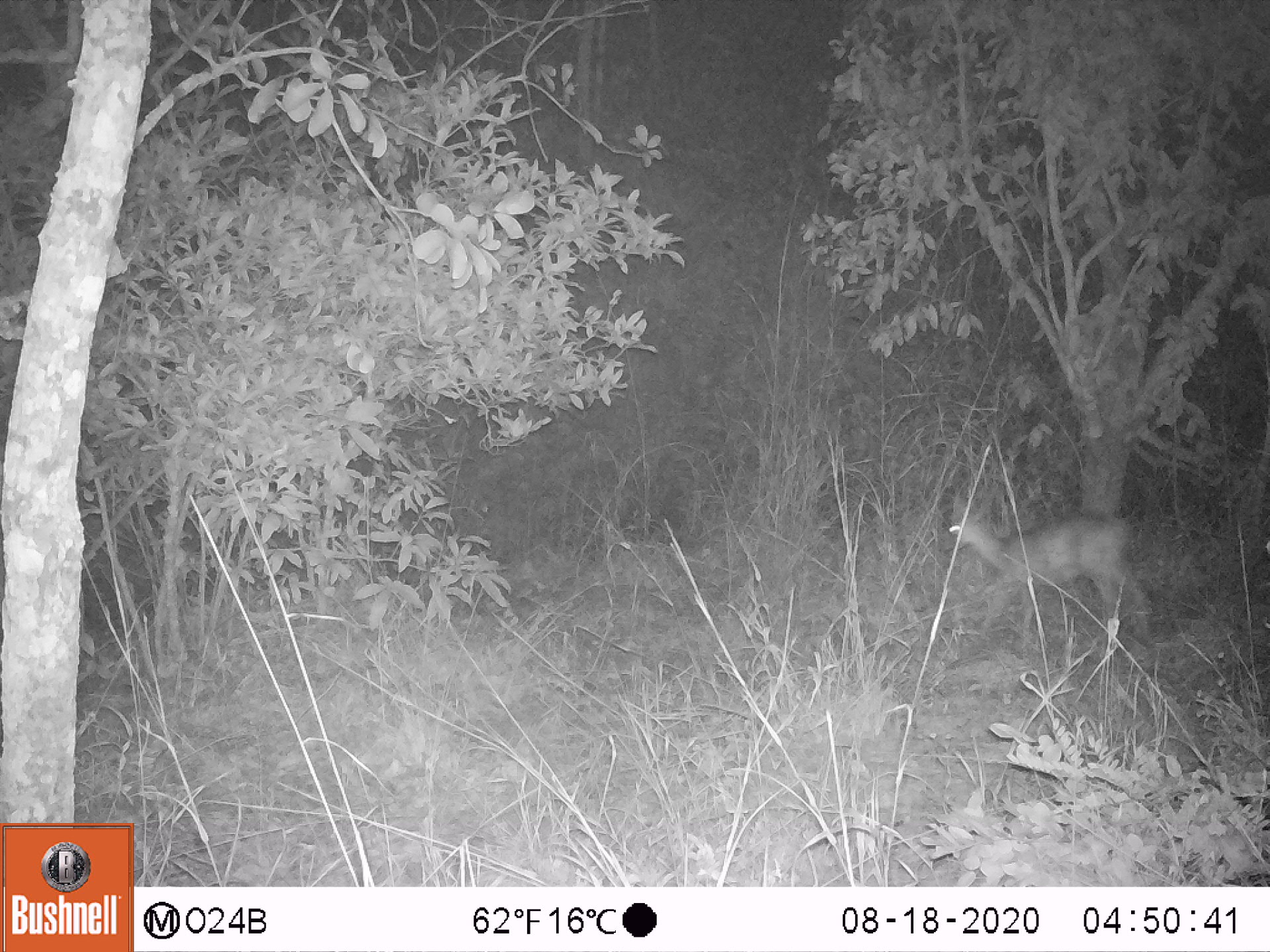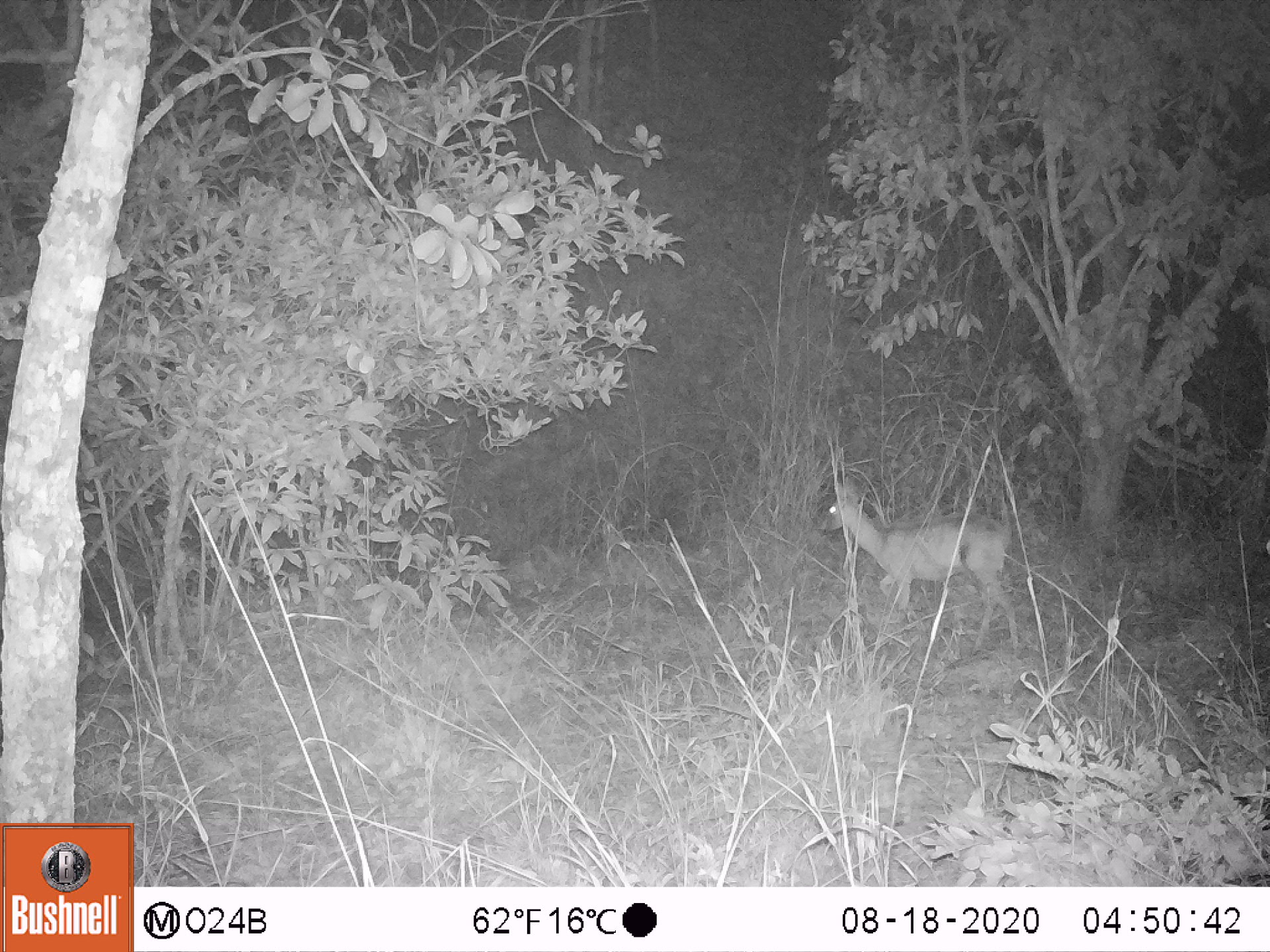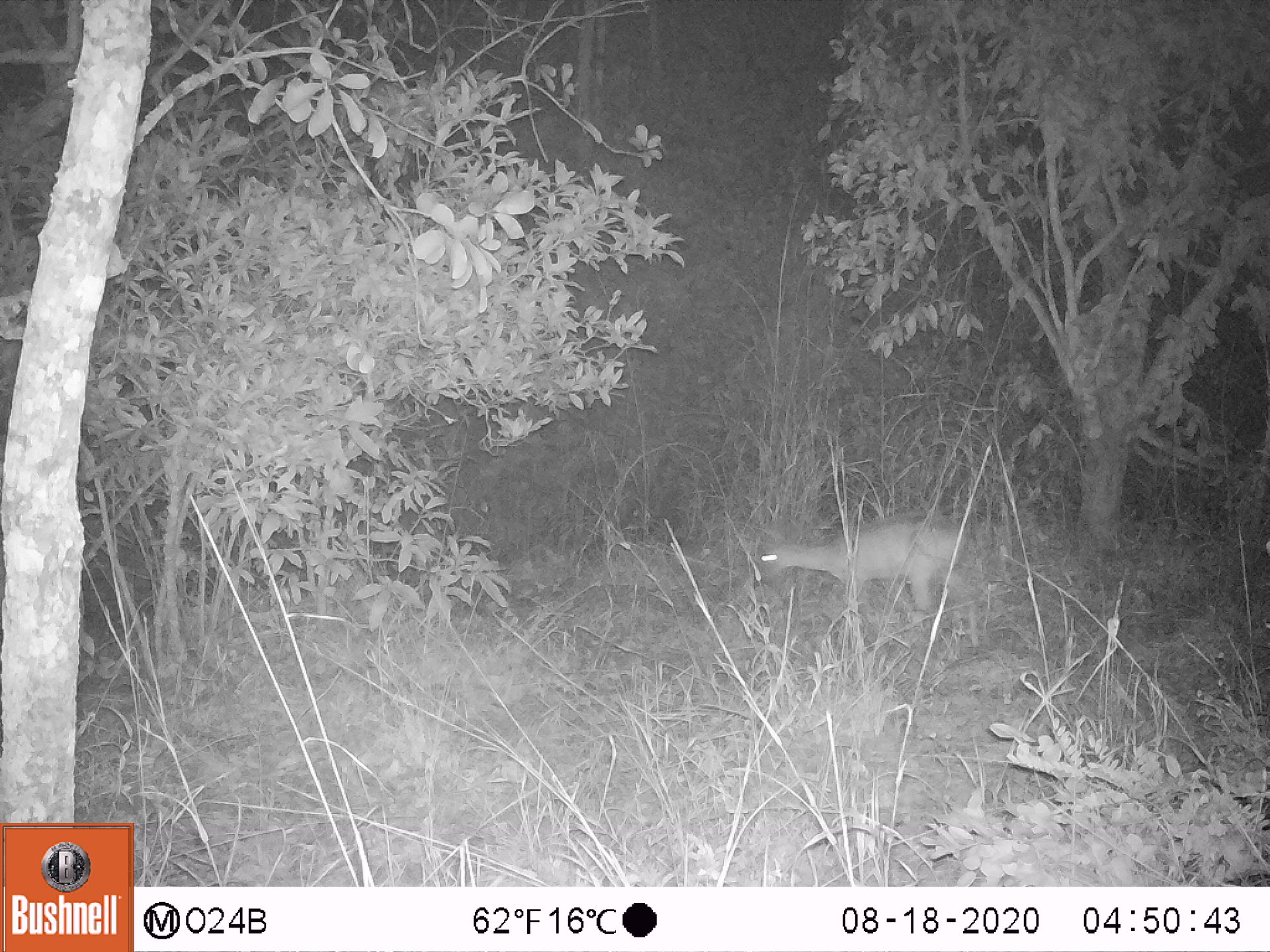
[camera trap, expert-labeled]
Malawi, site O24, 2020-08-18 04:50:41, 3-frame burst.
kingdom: Animalia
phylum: Chordata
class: Mammalia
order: Artiodactyla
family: Bovidae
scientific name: Antilopinae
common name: small antelope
Small antelope (Antilopinae), count 1.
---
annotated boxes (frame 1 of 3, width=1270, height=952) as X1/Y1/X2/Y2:
small antelope: 932/484/1152/655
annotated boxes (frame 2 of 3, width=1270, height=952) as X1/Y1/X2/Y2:
small antelope: 807/468/1021/655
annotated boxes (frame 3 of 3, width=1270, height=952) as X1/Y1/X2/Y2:
small antelope: 739/512/982/659